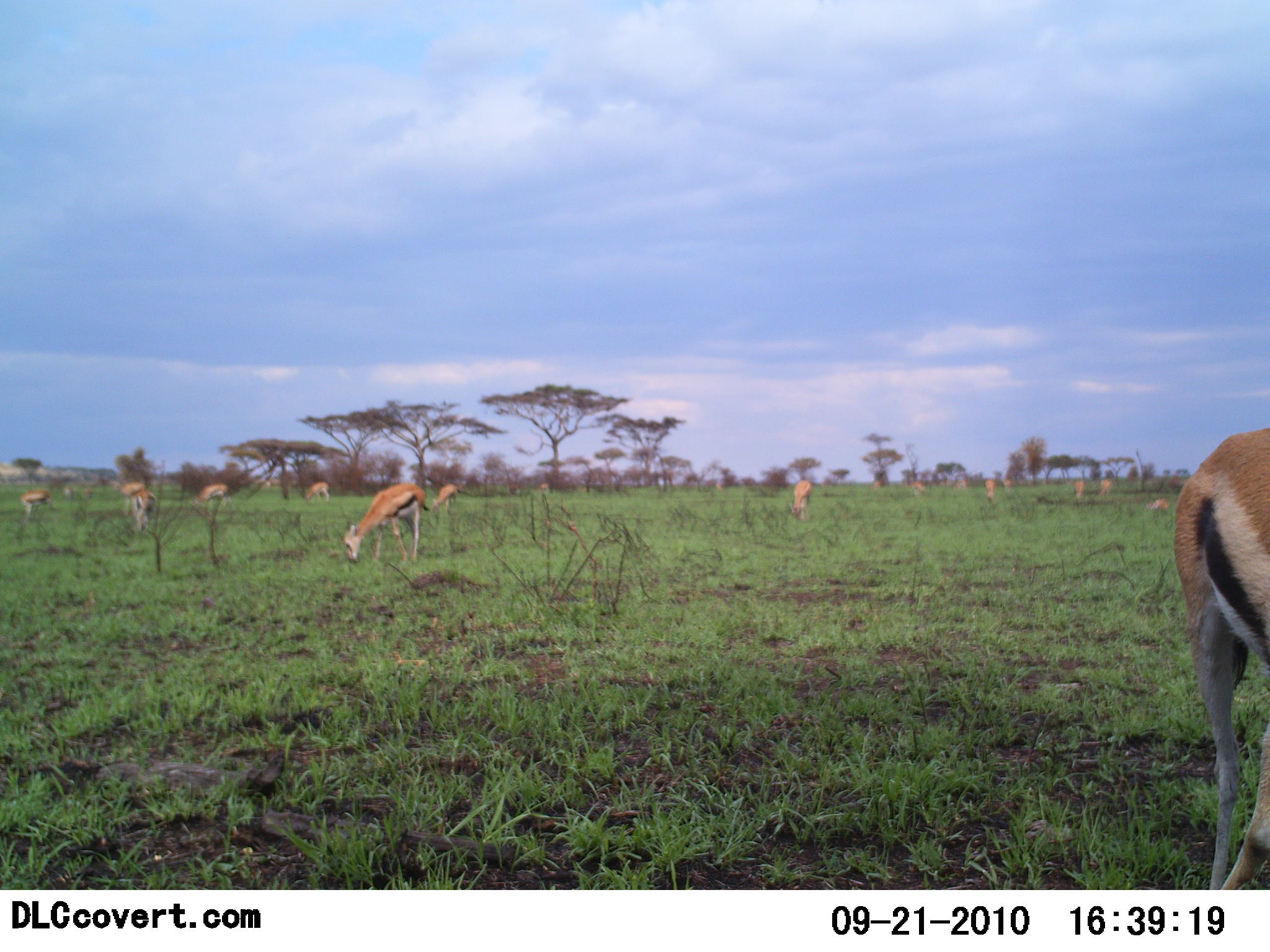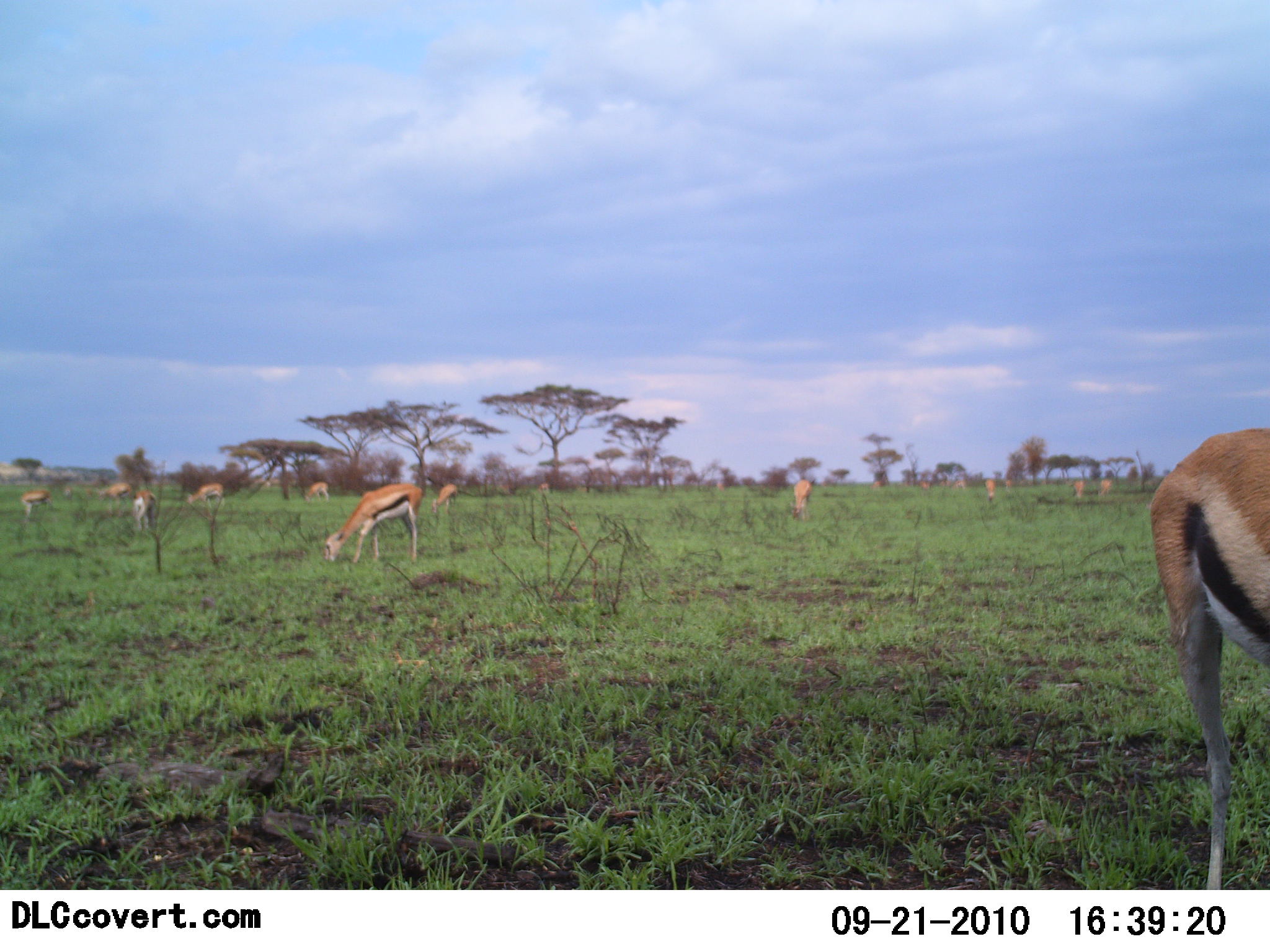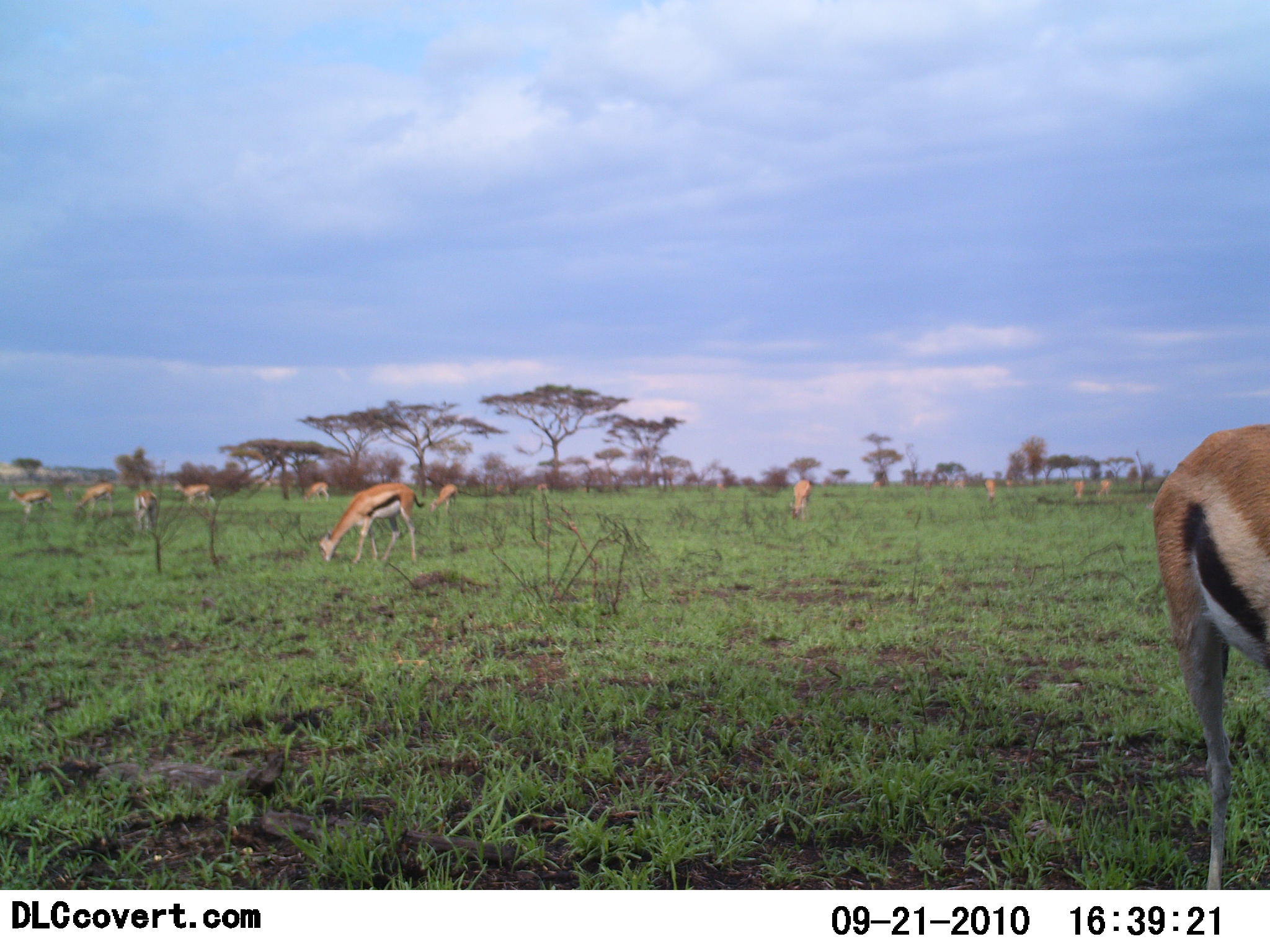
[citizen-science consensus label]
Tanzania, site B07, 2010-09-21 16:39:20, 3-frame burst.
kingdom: Animalia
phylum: Chordata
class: Mammalia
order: Artiodactyla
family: Bovidae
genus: Eudorcas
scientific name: Eudorcas thomsonii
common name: thomson's gazelle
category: gazellethomsons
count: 11-50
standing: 38%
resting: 0%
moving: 15%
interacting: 0%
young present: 0%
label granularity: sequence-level